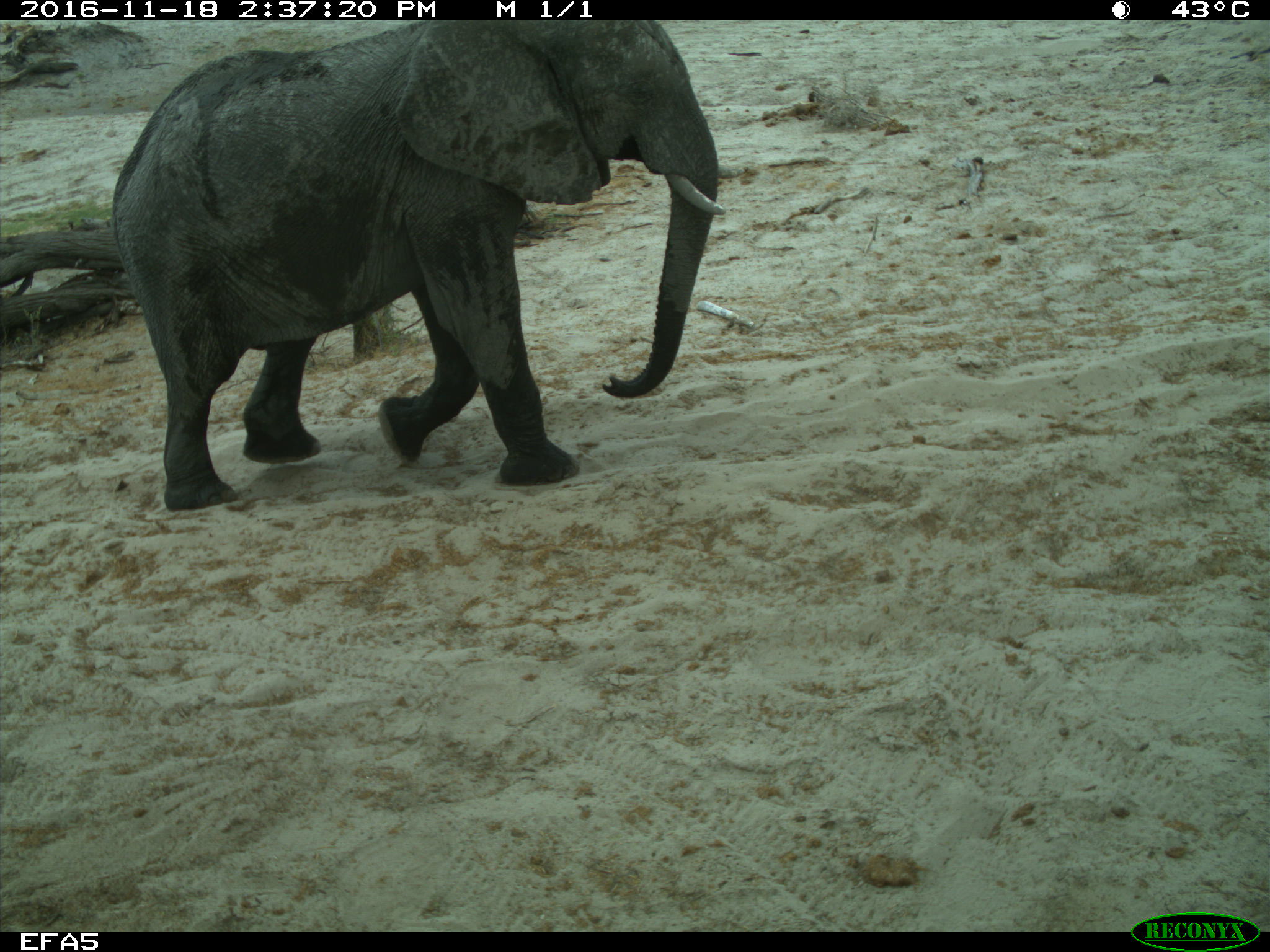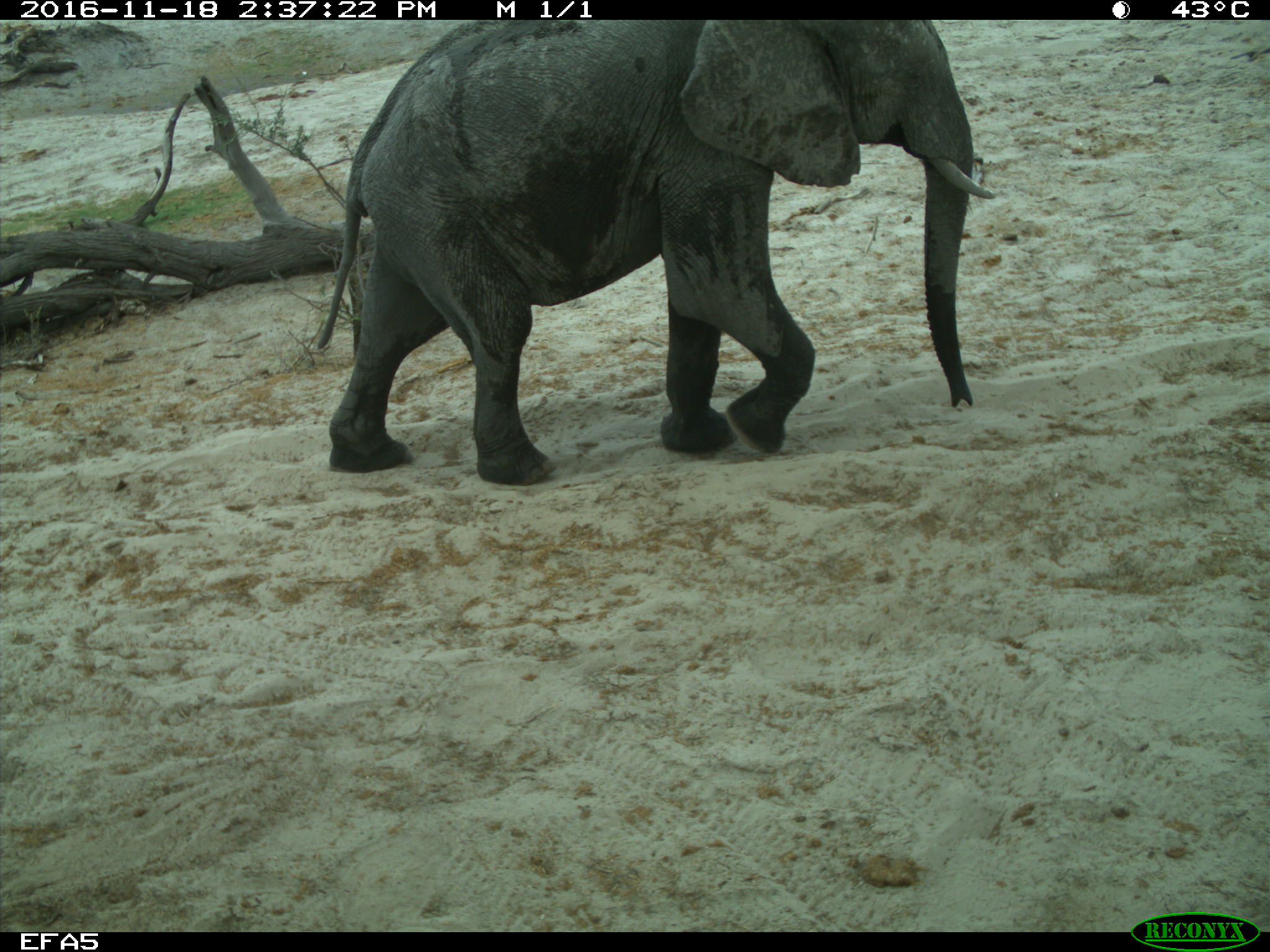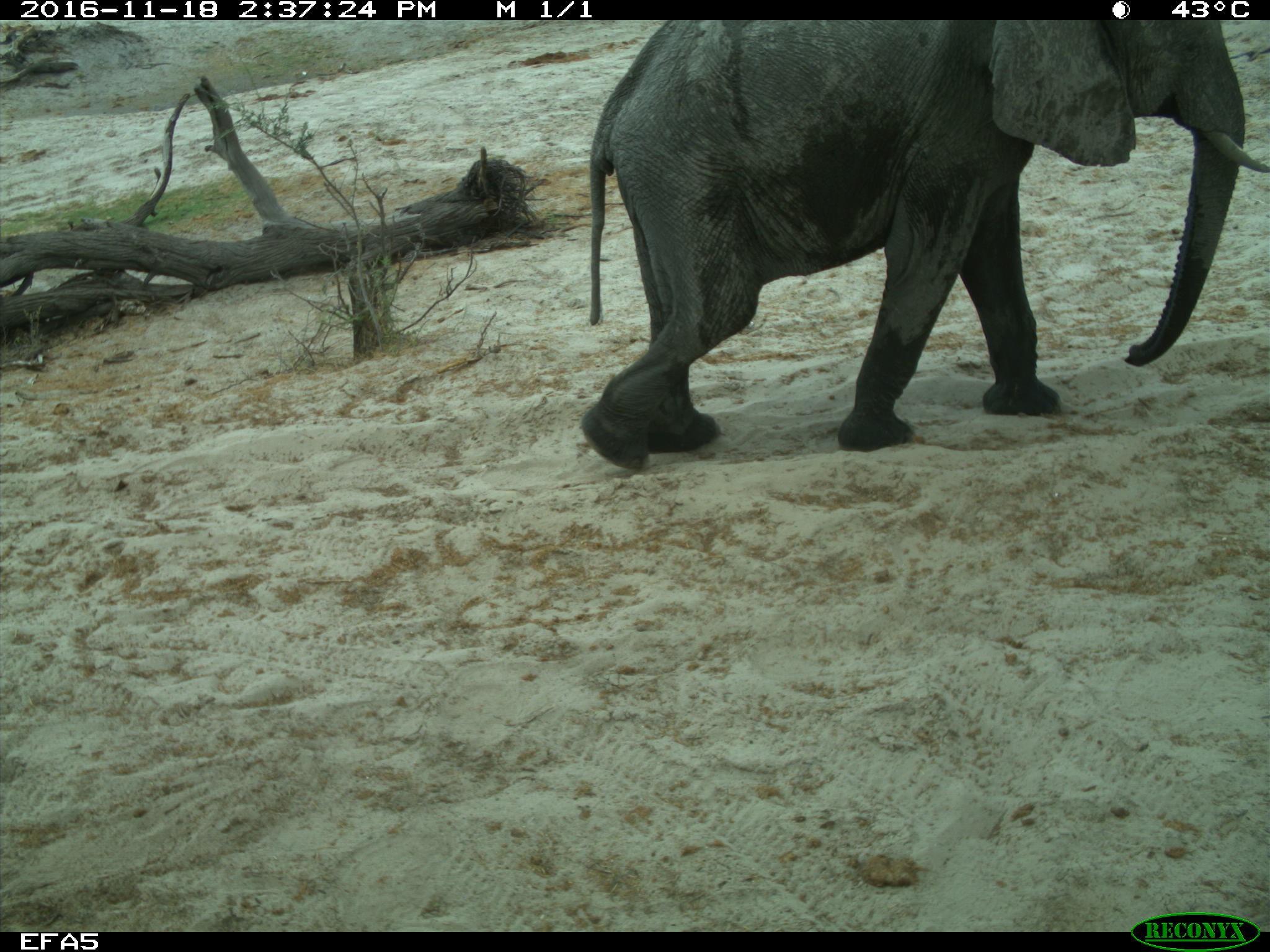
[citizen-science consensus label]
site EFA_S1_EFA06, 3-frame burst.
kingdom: Animalia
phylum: Chordata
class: Mammalia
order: Proboscidea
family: Elephantidae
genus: Loxodonta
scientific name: Loxodonta africana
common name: african bush elephant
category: elephant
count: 1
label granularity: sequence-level